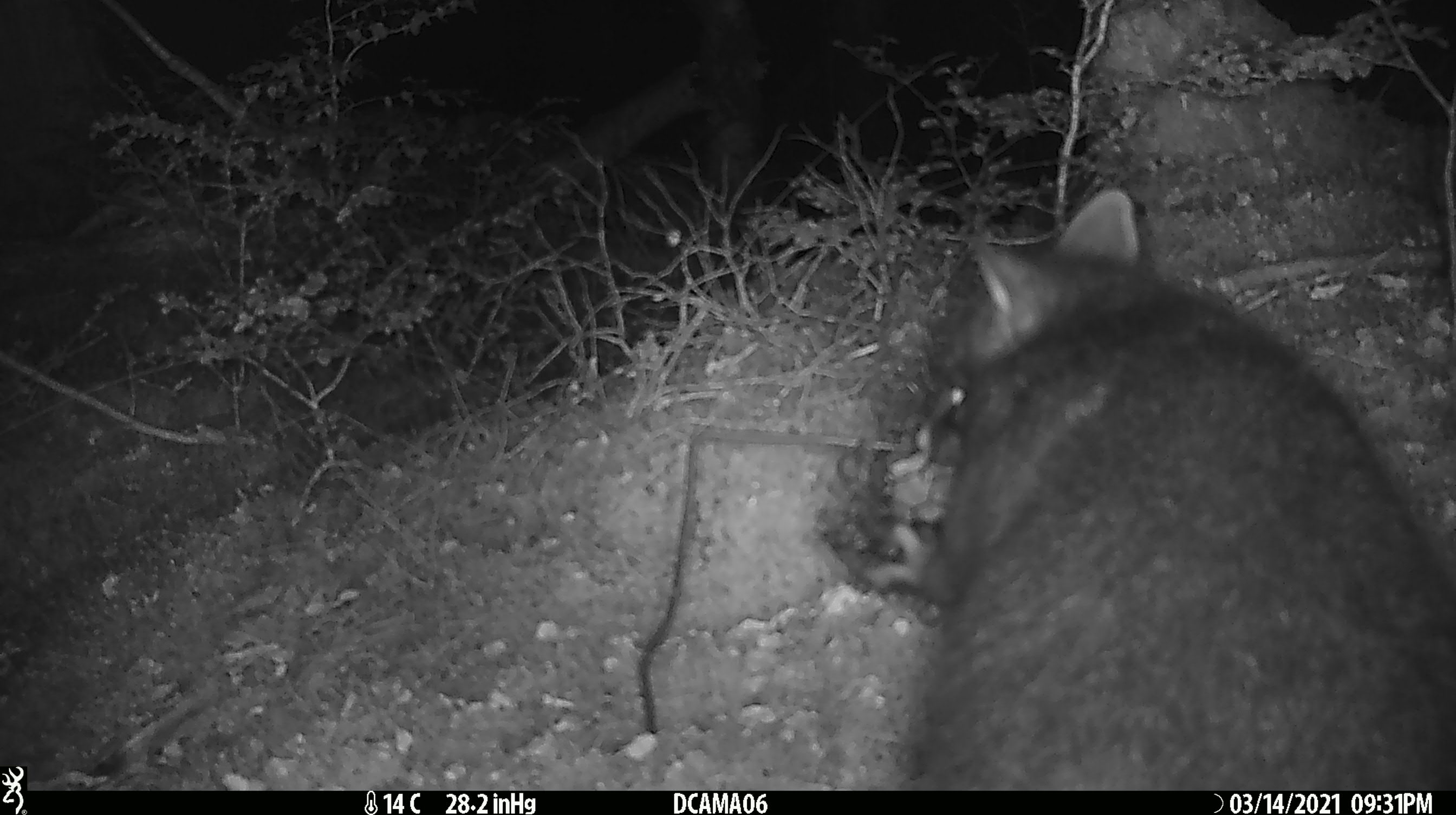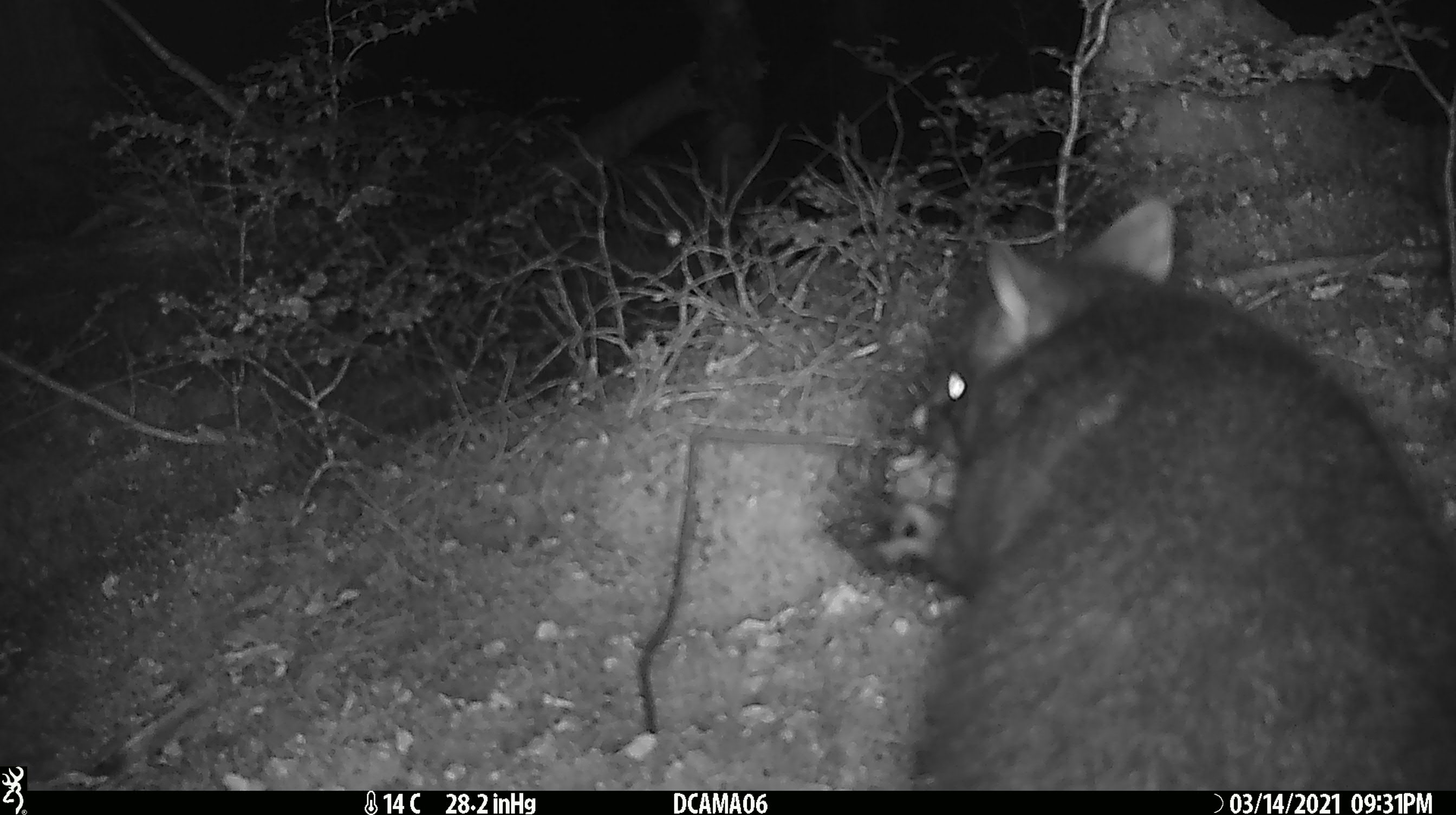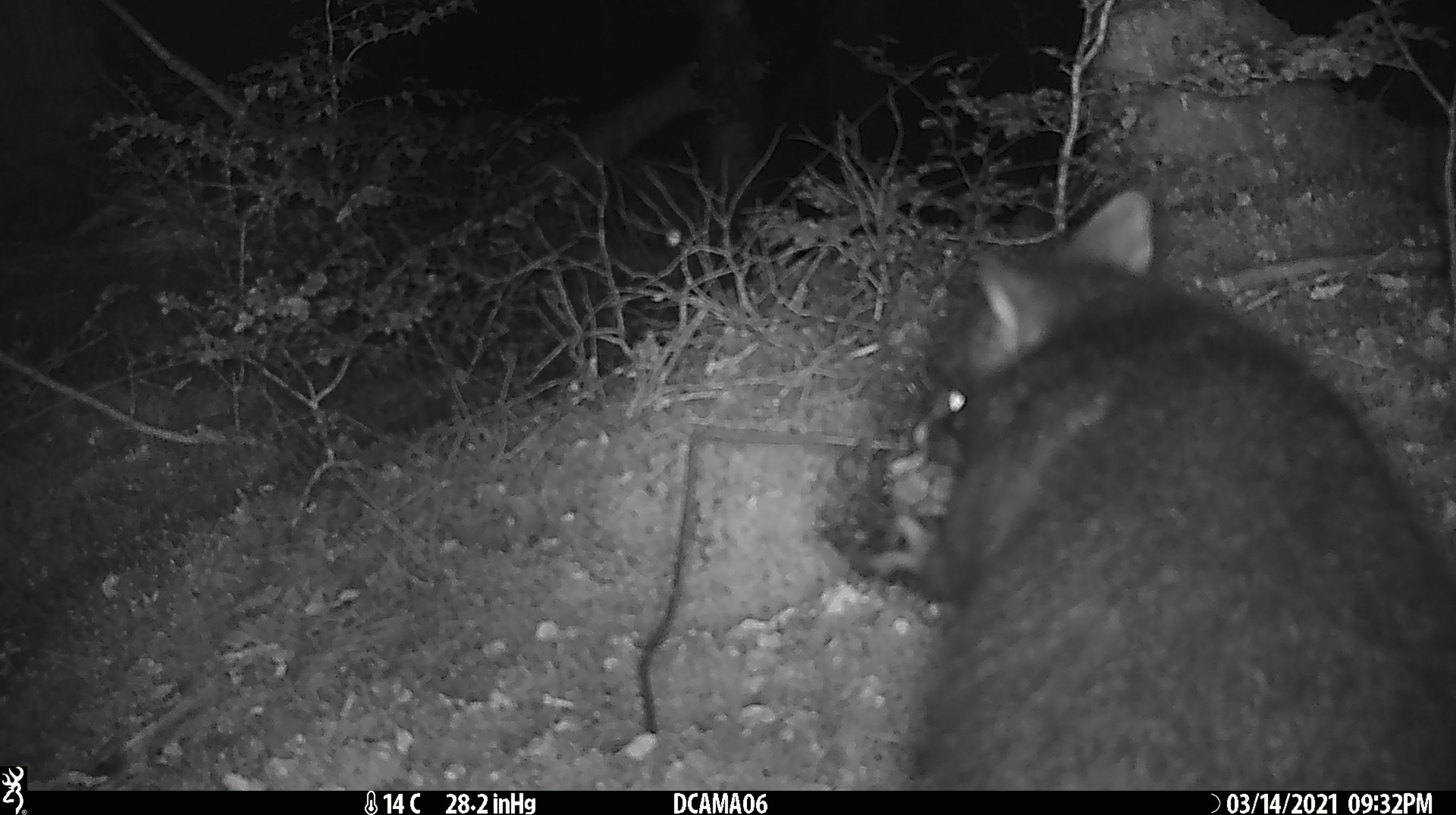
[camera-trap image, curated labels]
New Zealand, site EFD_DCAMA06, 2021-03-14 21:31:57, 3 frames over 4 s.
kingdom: Animalia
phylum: Chordata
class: Mammalia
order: Diprotodontia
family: Phalangeridae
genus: Trichosurus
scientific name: Trichosurus vulpecula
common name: common brushtail possum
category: possum